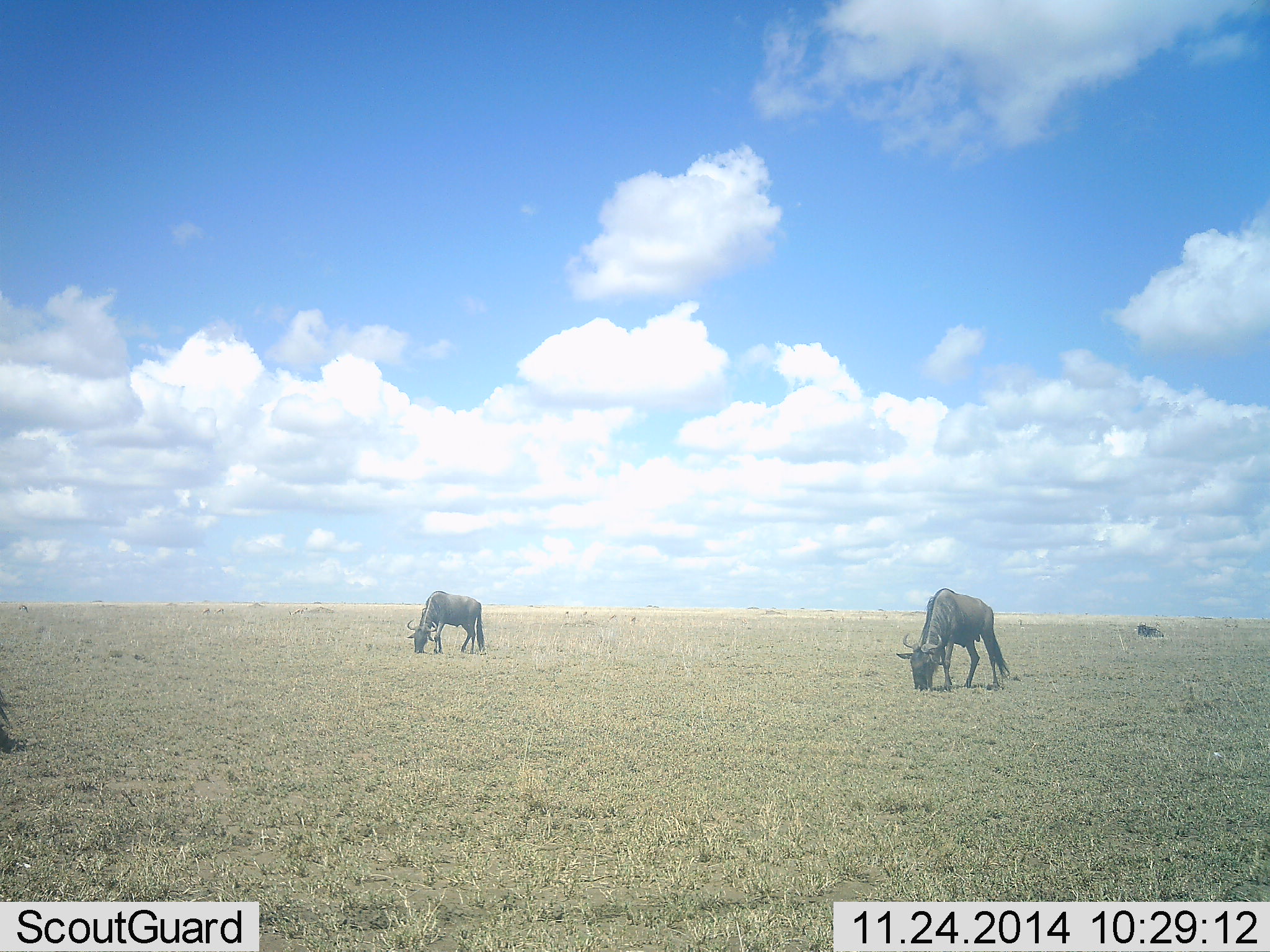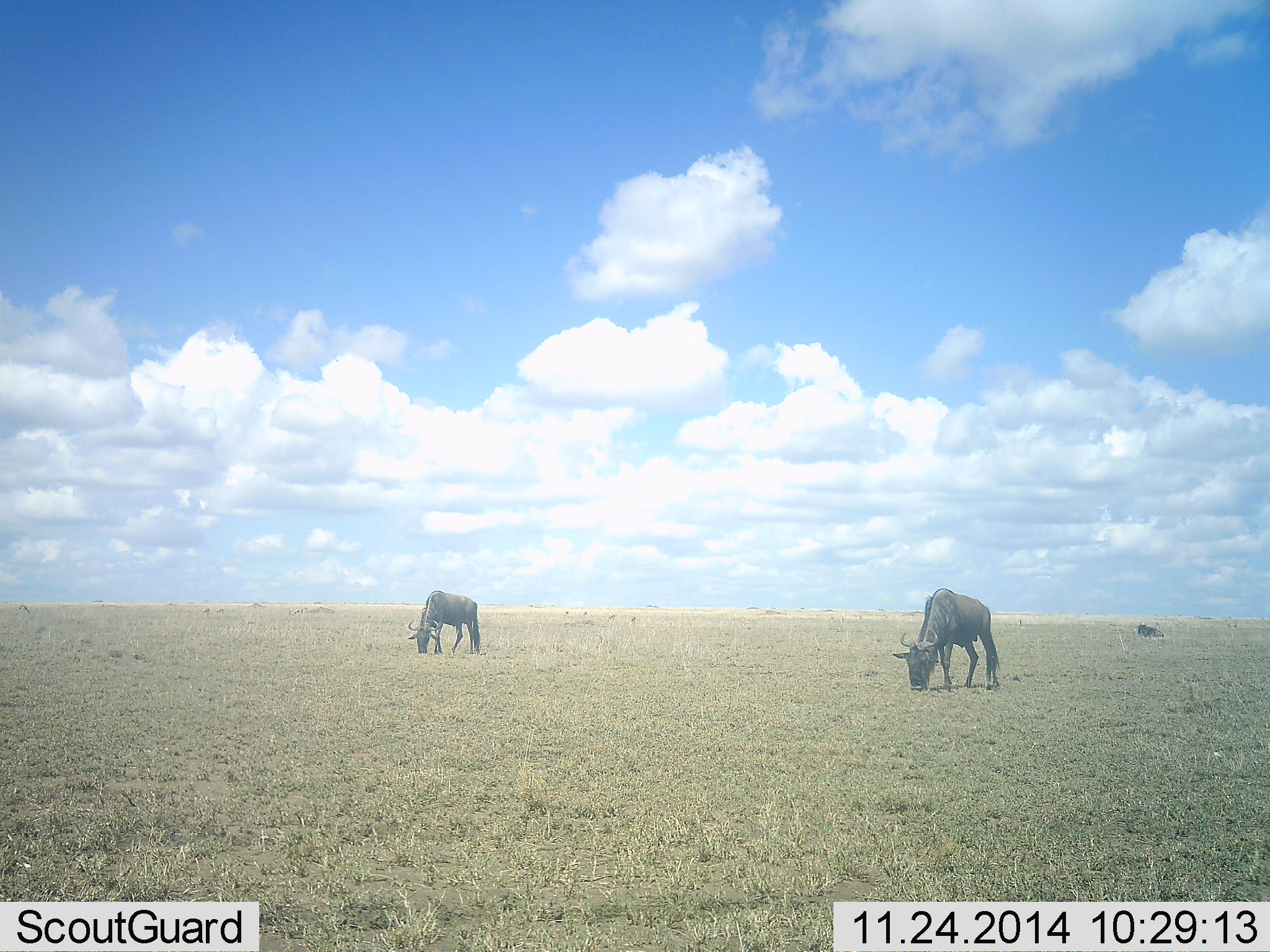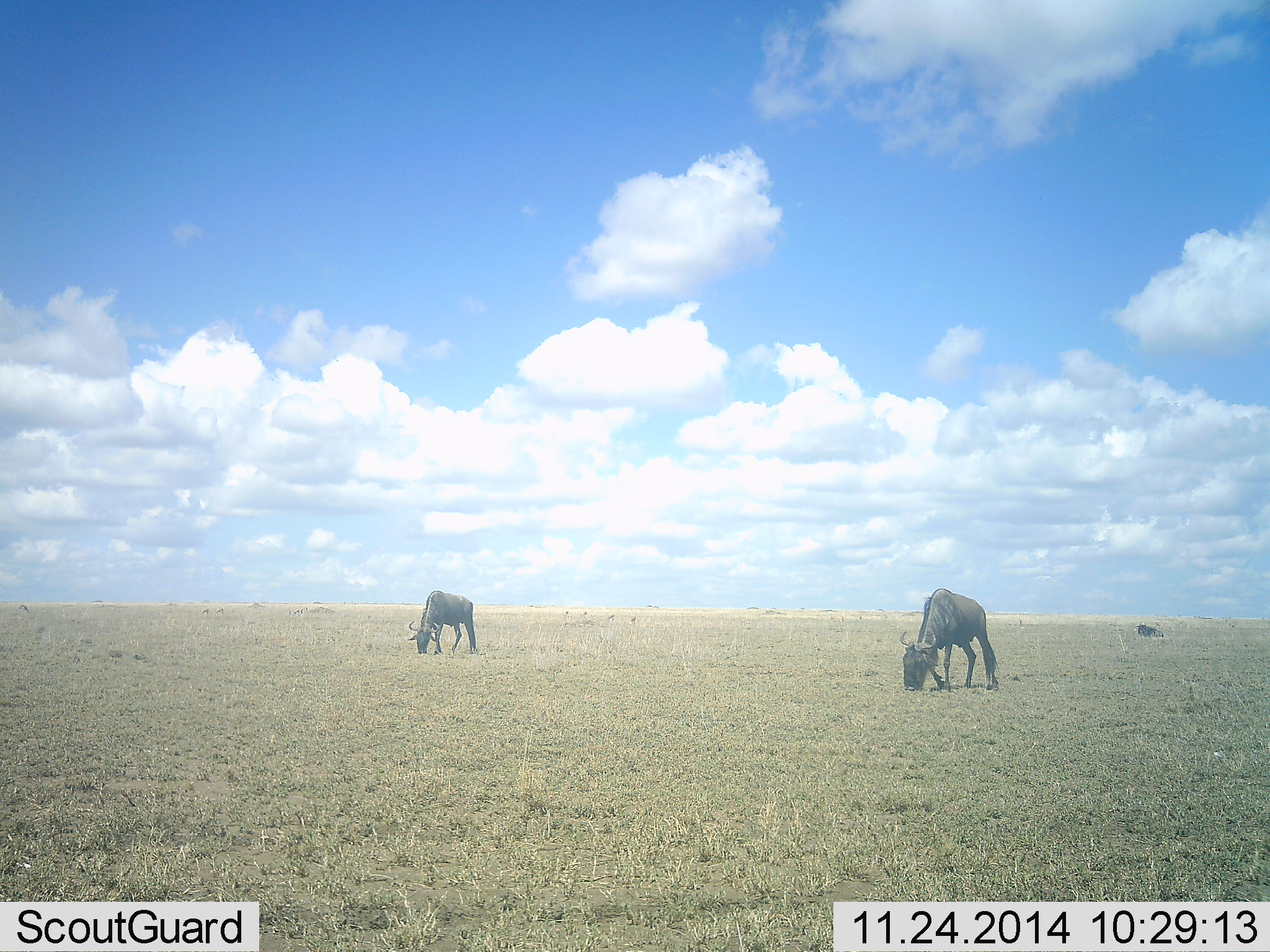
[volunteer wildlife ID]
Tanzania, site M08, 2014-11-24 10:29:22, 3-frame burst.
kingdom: Animalia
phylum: Chordata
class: Mammalia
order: Artiodactyla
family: Bovidae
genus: Connochaetes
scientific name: Connochaetes taurinus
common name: blue wildebeest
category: wildebeest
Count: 2.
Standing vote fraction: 20%.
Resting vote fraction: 30%.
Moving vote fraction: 10%.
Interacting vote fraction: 0%.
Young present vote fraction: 0%.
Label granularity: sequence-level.